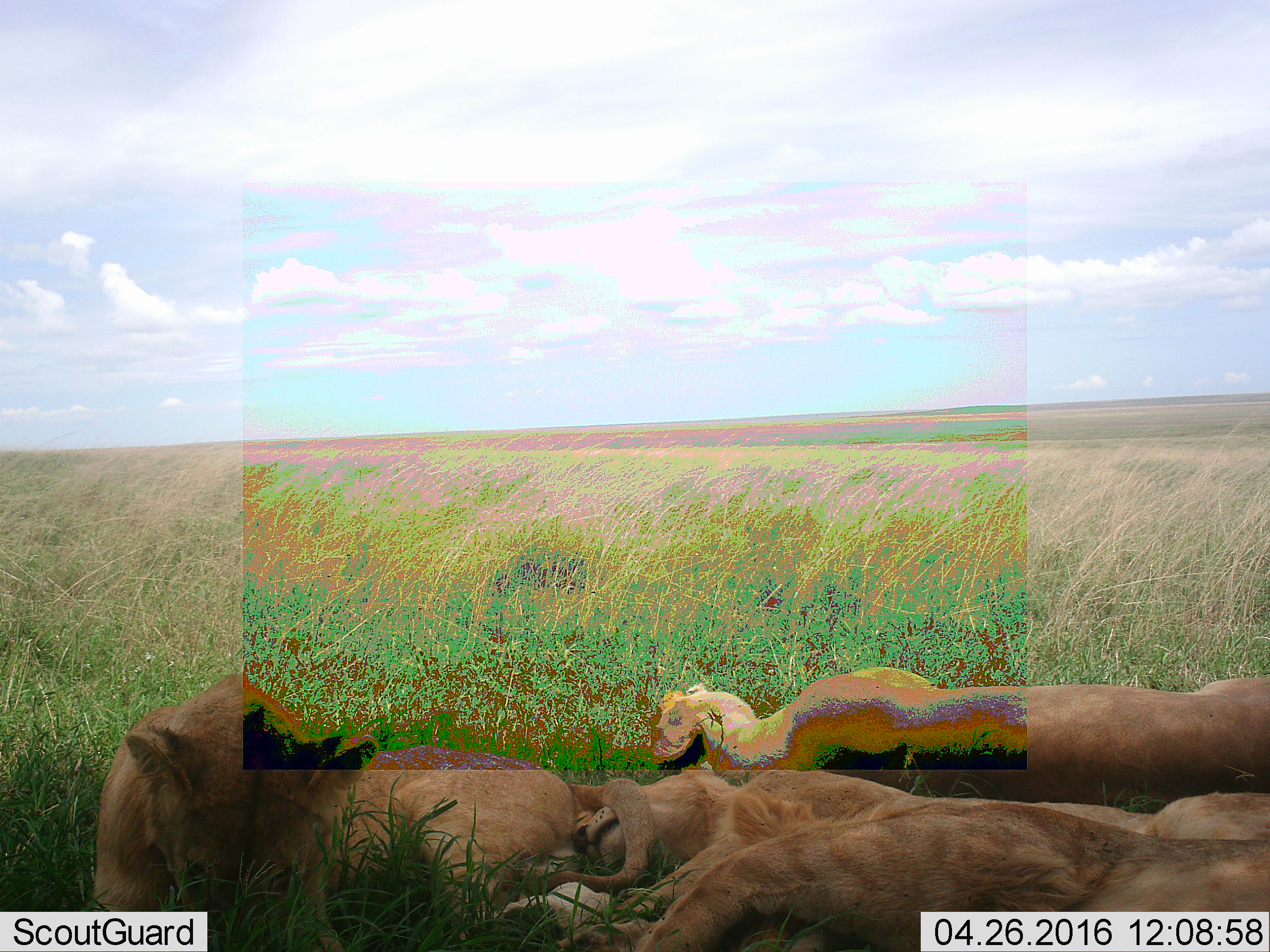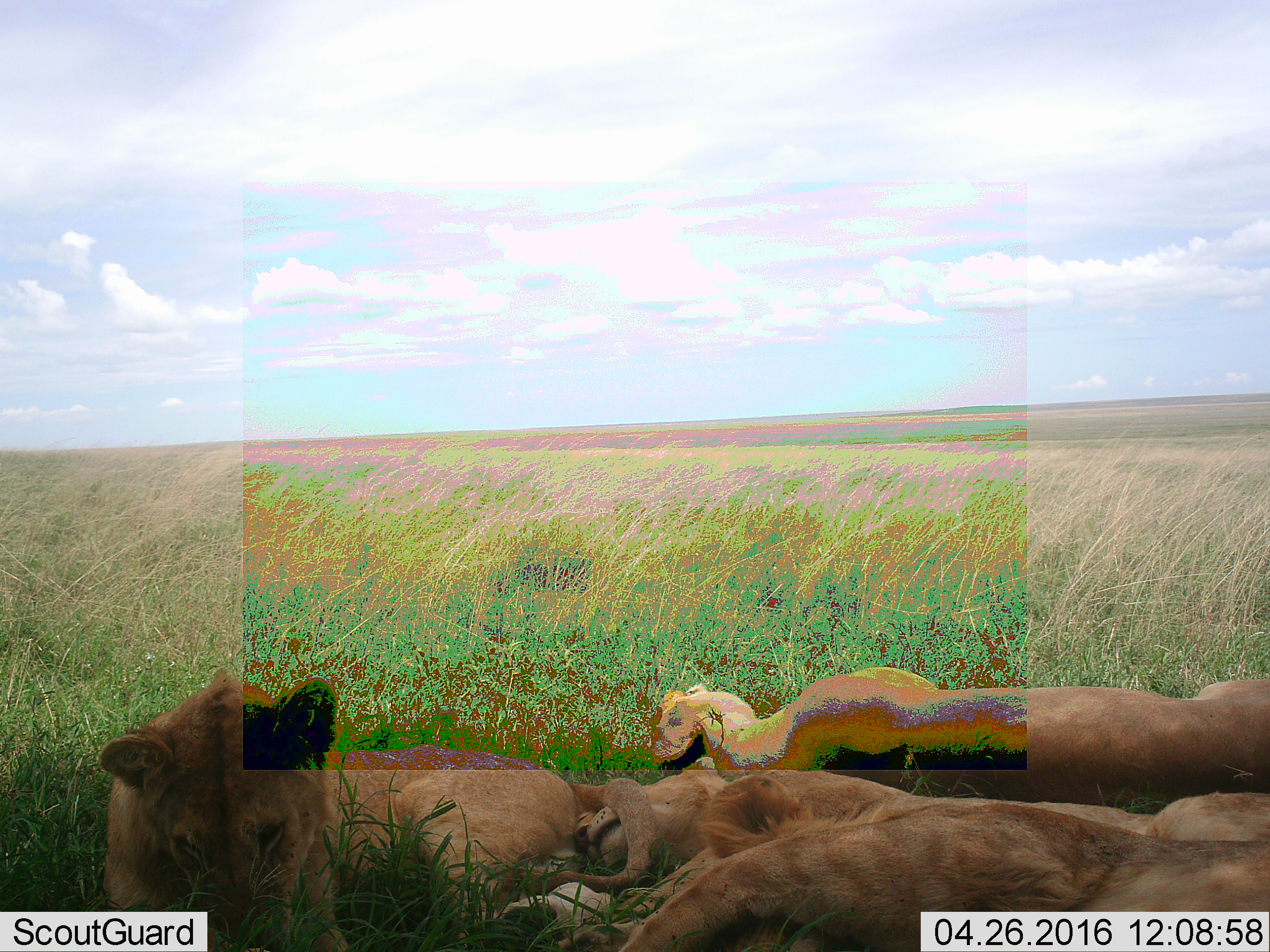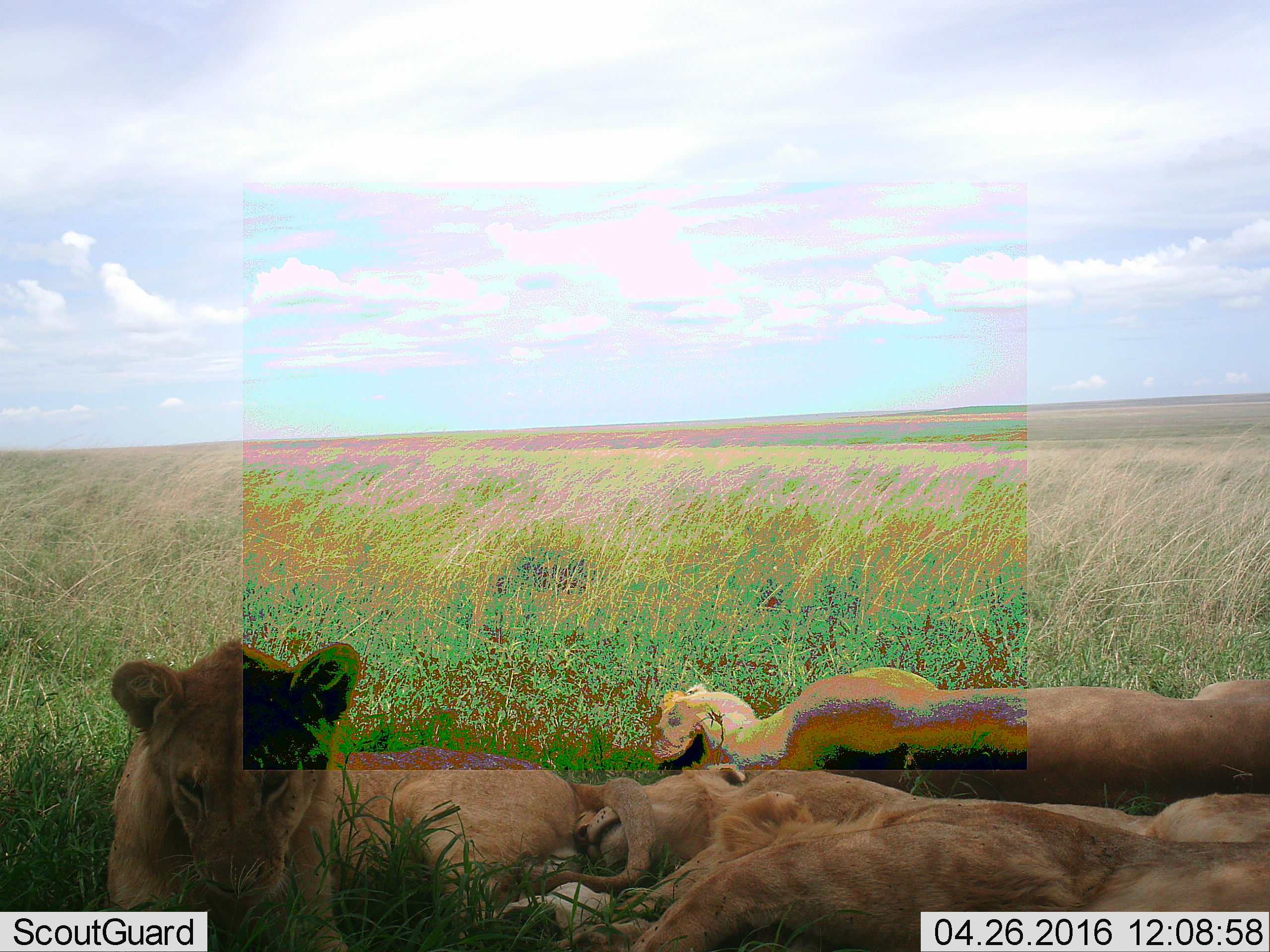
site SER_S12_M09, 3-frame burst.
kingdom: Animalia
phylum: Chordata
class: Mammalia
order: Carnivora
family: Felidae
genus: Panthera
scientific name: Panthera leo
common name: lion female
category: lionfemale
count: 3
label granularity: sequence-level